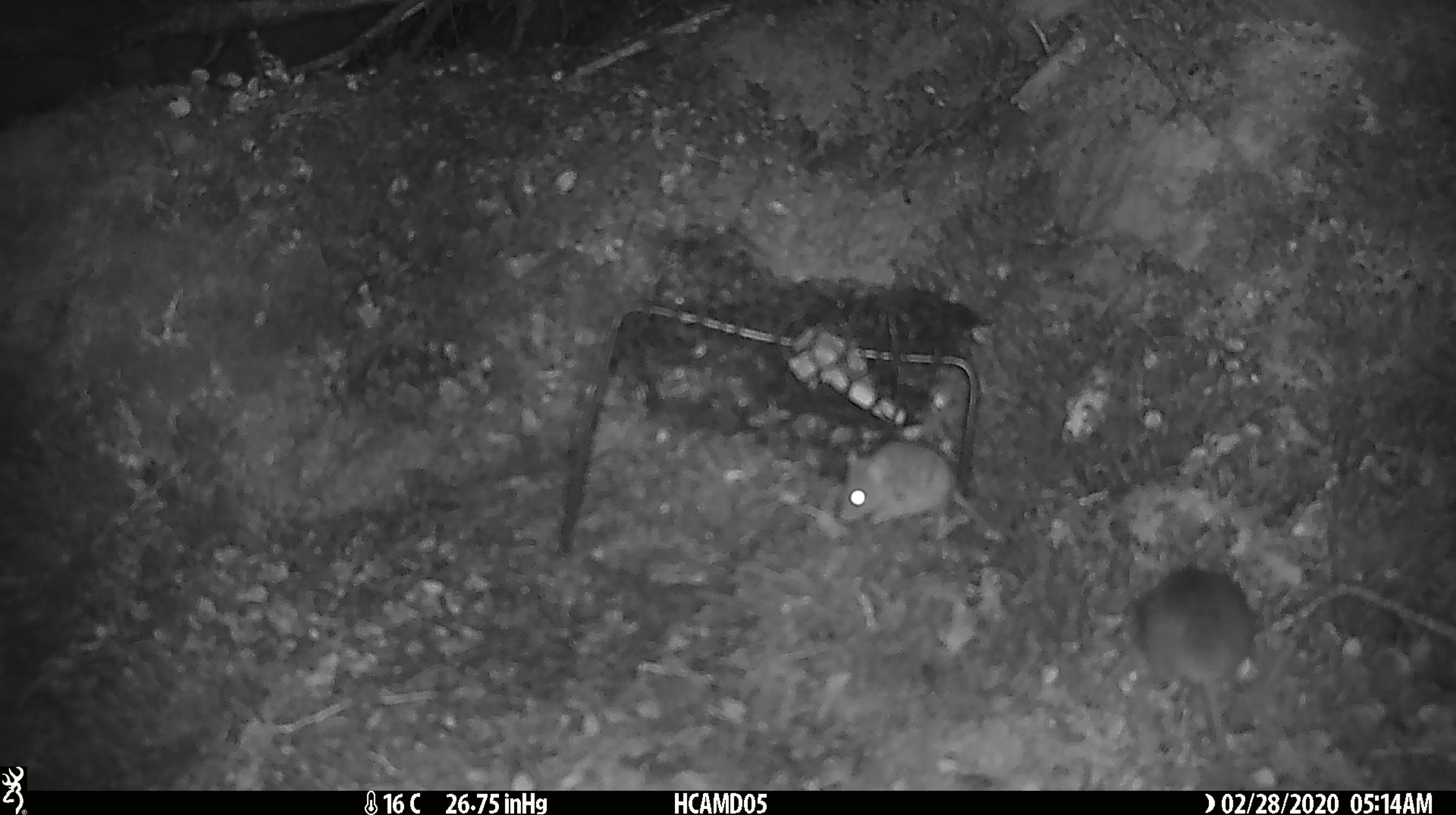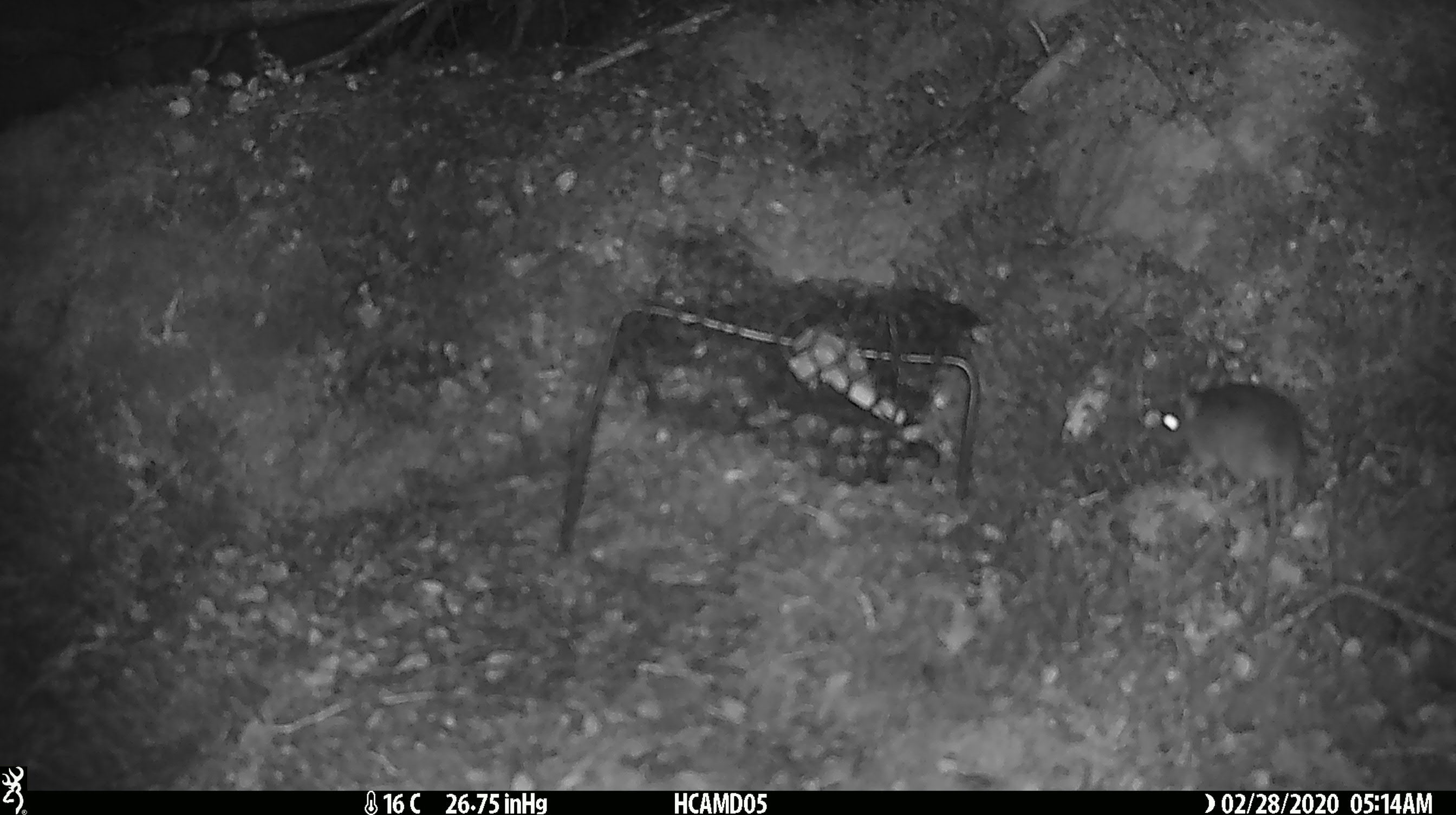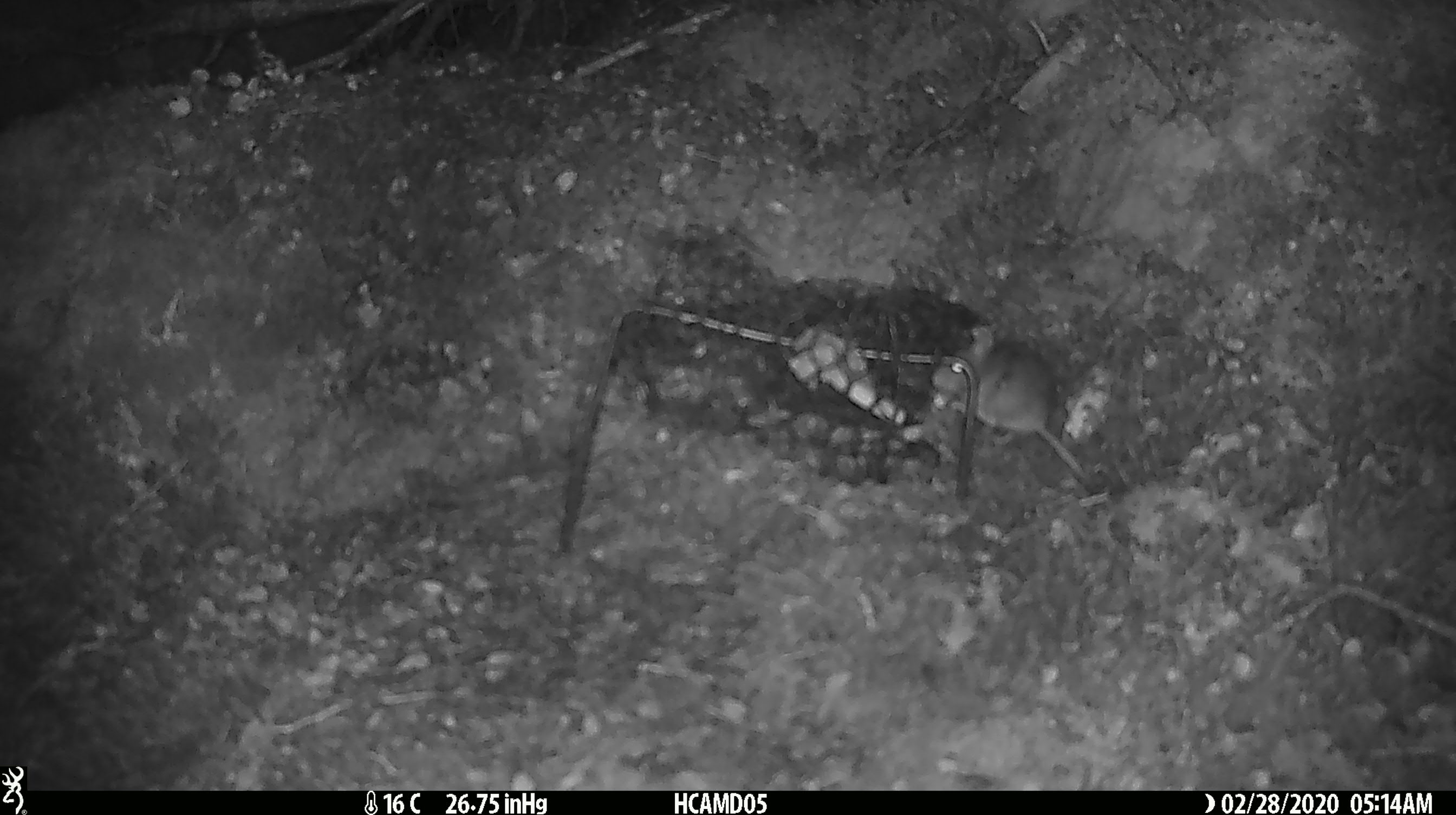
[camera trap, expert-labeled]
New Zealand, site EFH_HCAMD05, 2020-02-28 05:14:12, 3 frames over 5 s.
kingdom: Animalia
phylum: Chordata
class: Mammalia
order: Rodentia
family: Muridae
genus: Mus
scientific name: Mus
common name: mouse